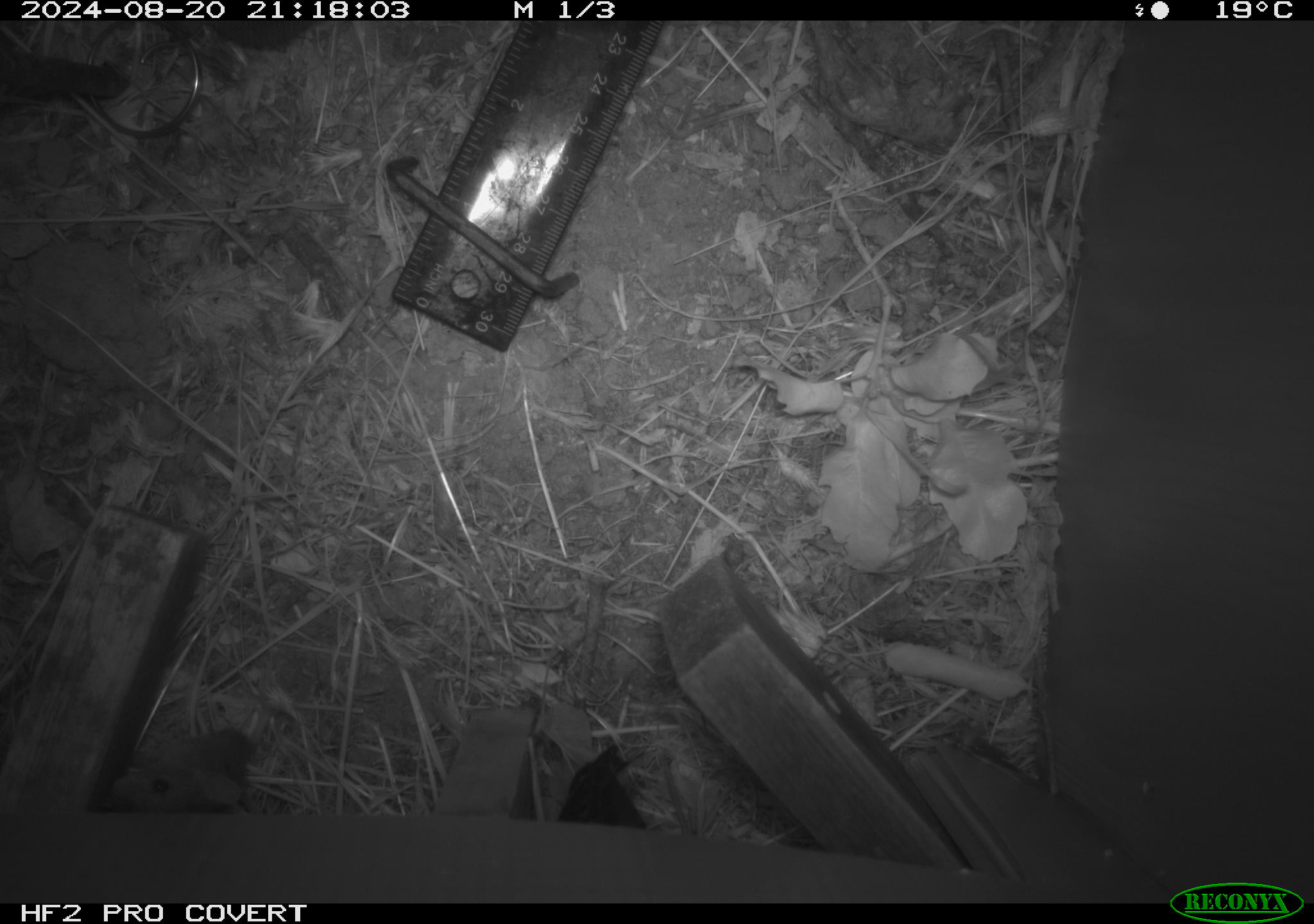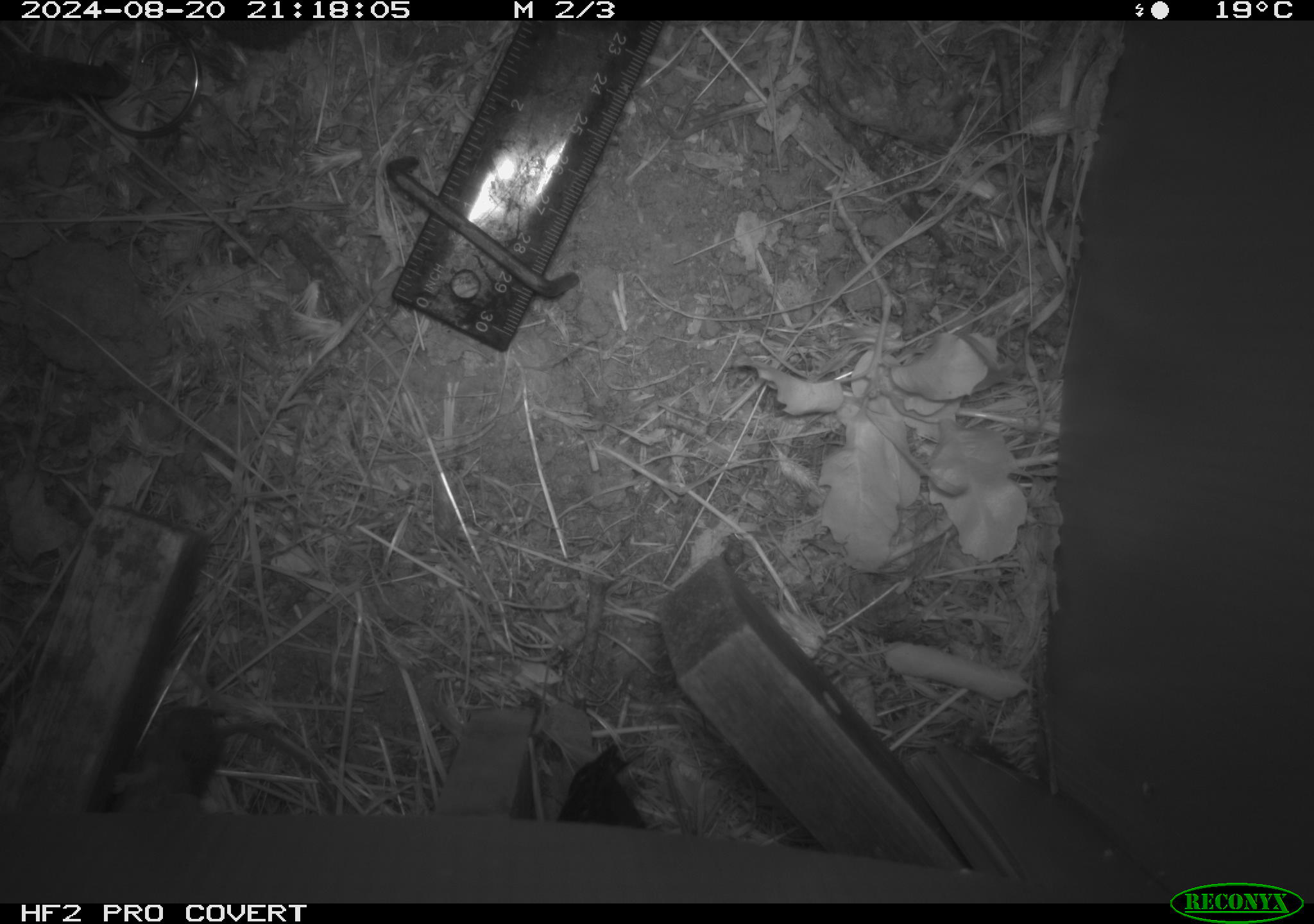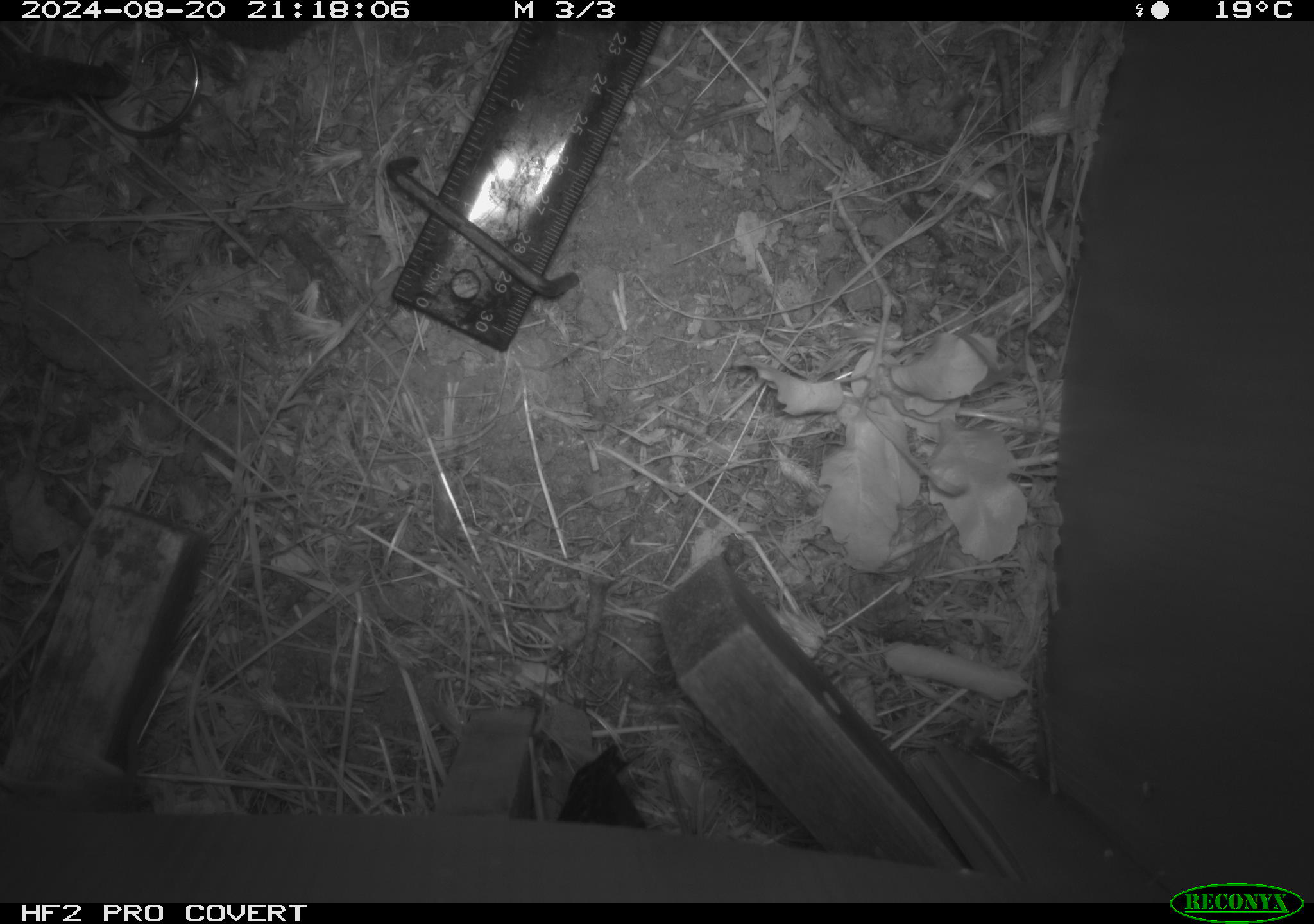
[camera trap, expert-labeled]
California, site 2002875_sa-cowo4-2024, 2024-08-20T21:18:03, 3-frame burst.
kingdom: Animalia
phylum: Chordata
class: Mammalia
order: Rodentia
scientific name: Rodentia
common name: mouse species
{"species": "mouse species (Rodentia)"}